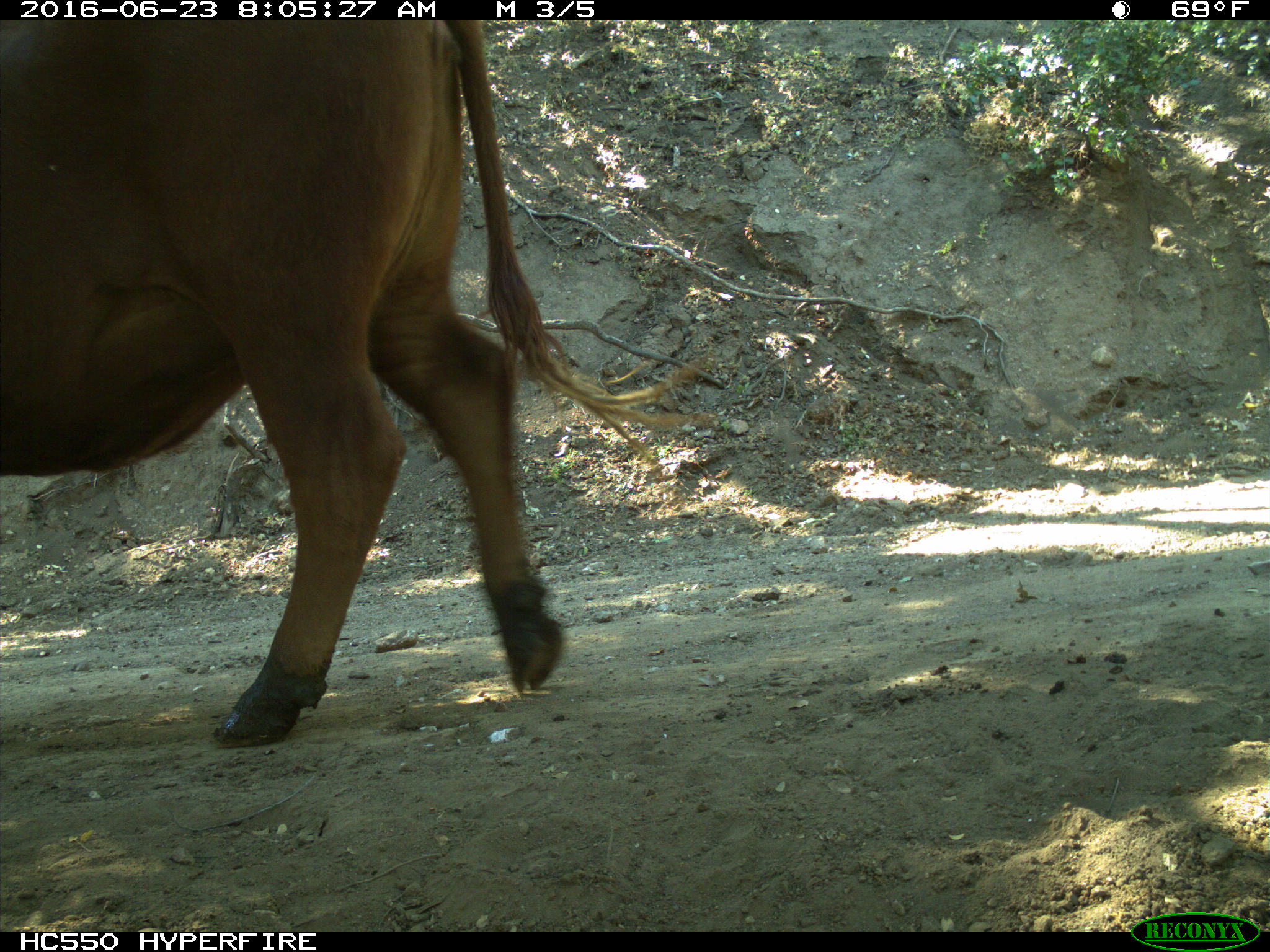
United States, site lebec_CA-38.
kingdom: Animalia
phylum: Chordata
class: Mammalia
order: Artiodactyla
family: Bovidae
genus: Bos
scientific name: Bos taurus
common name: domestic cow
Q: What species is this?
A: Bos taurus (domestic cow).